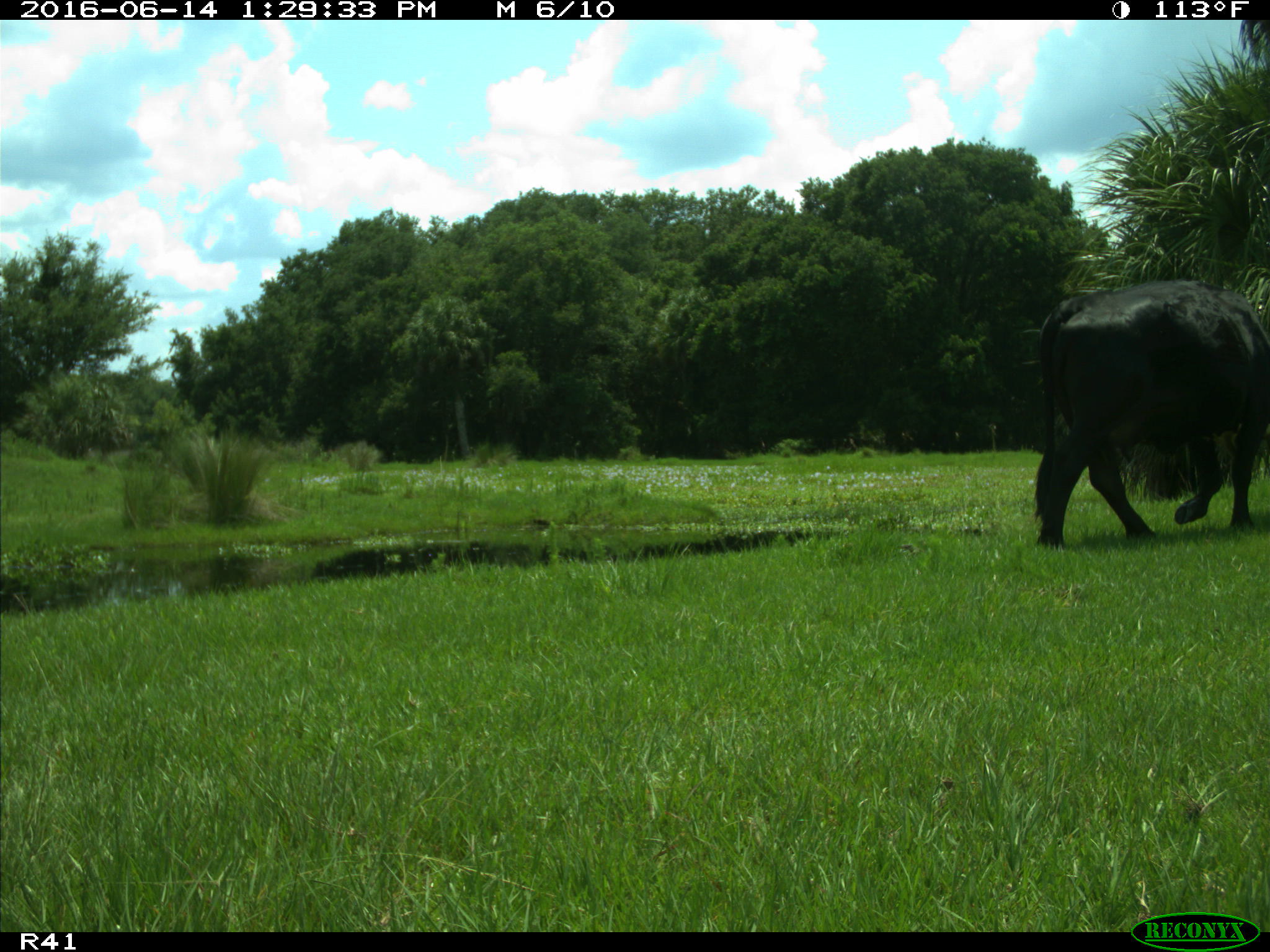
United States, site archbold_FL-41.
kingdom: Animalia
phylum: Chordata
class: Mammalia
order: Artiodactyla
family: Bovidae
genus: Bos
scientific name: Bos taurus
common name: domestic cow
Bos taurus (domestic cow).